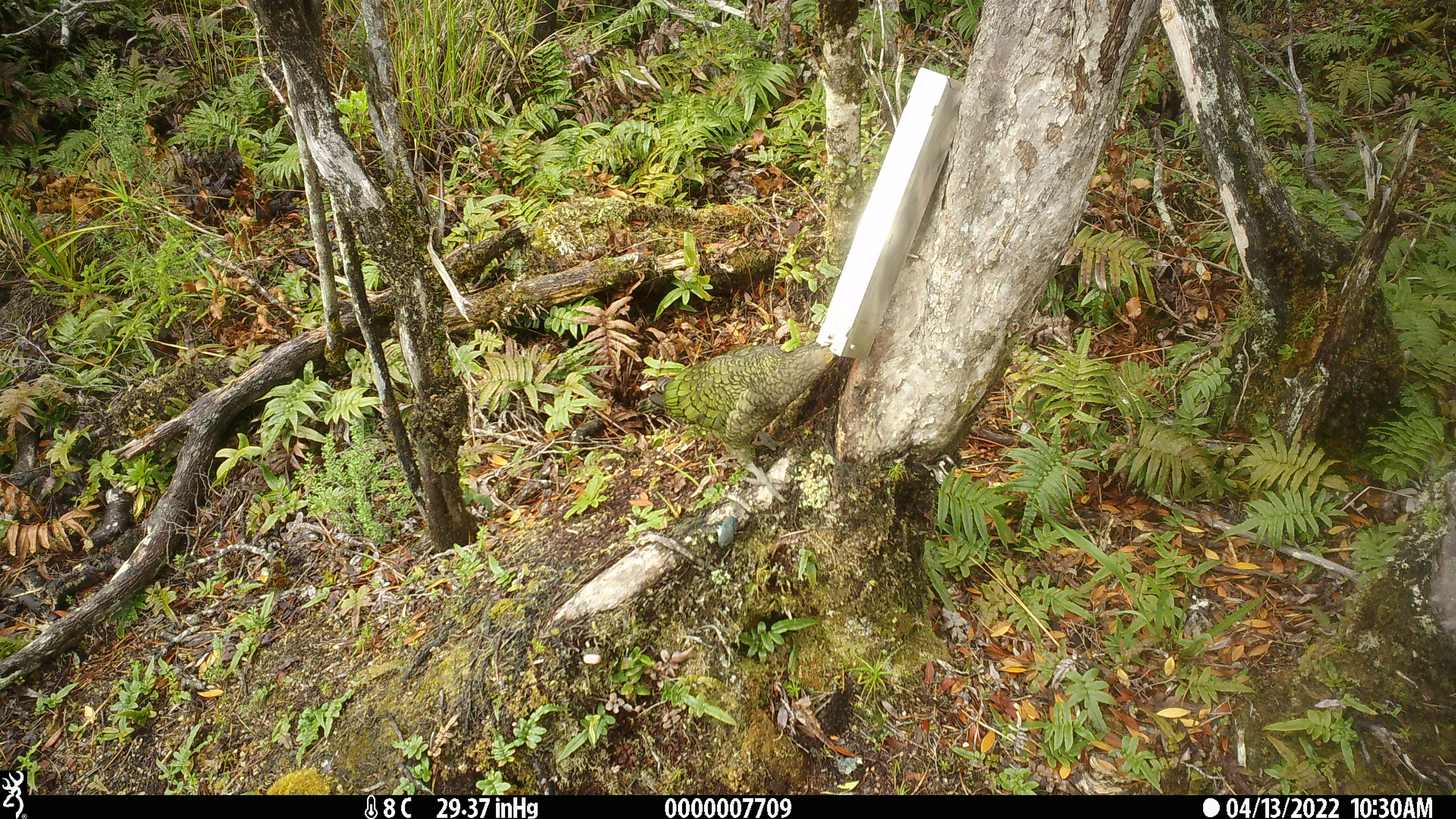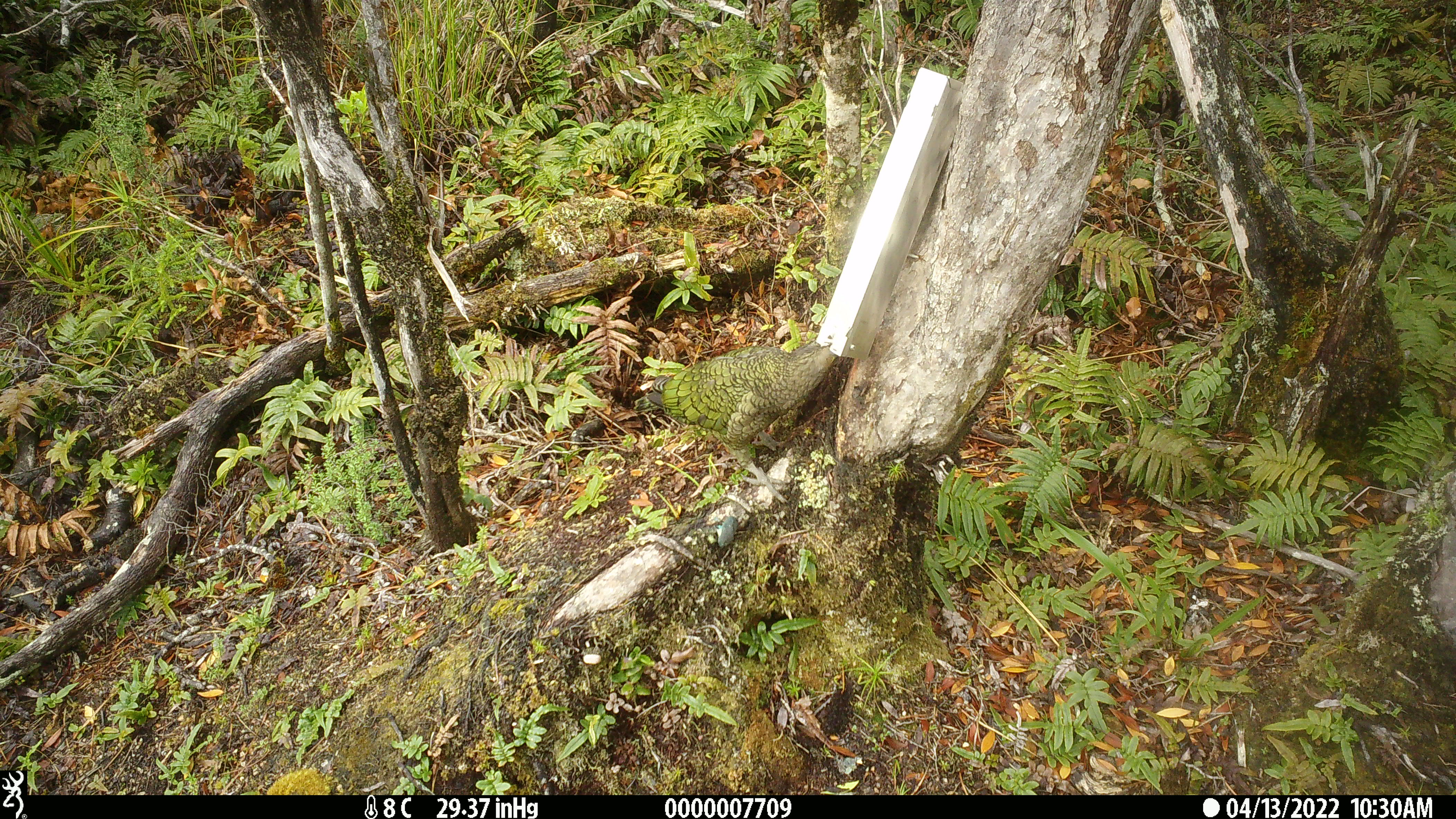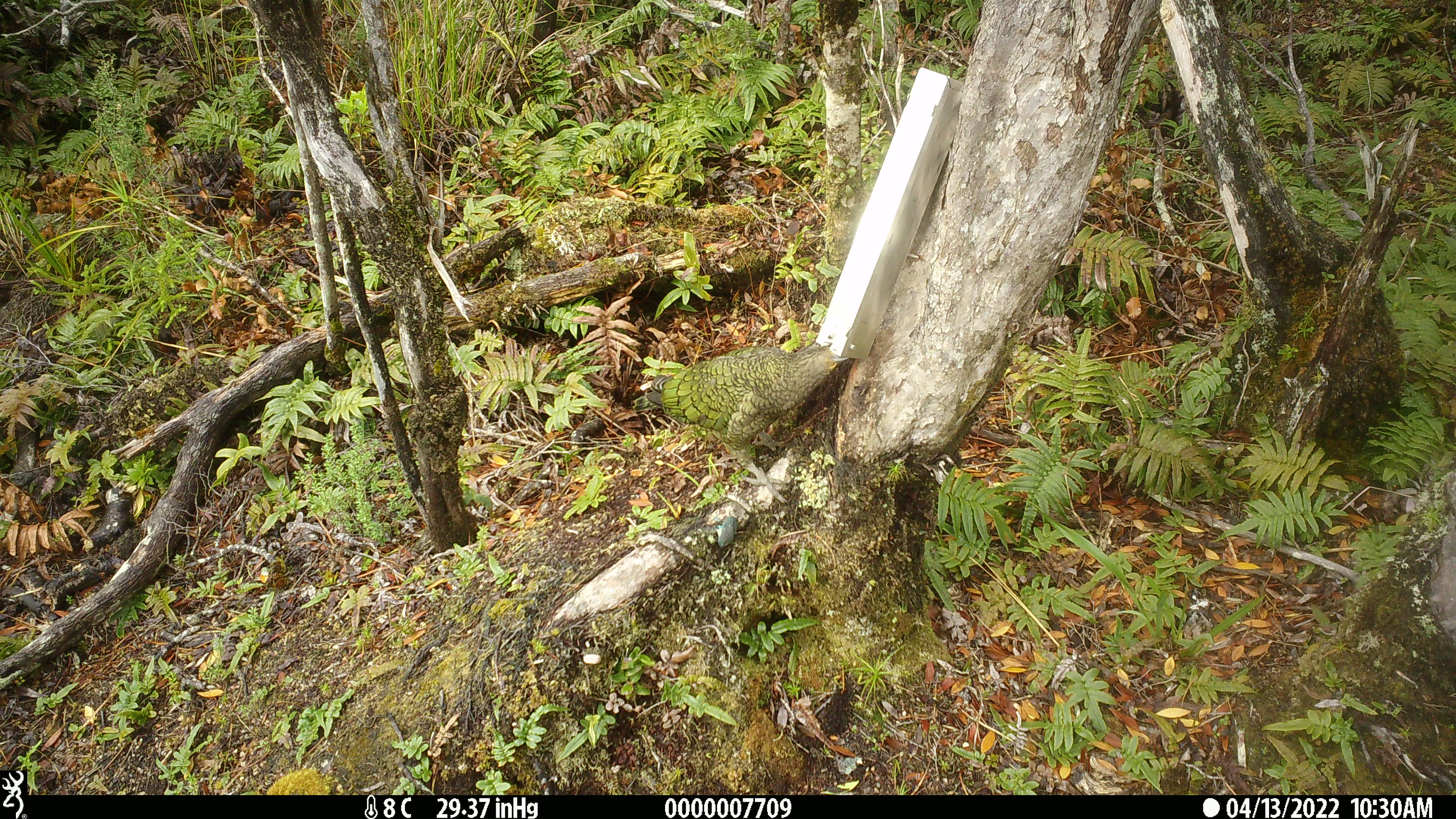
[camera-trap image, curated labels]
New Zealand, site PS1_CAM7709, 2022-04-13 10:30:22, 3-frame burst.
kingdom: Animalia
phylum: Chordata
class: Aves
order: Psittaciformes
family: Strigopidae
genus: Nestor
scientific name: Nestor notabilis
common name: kea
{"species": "kea (Nestor notabilis)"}